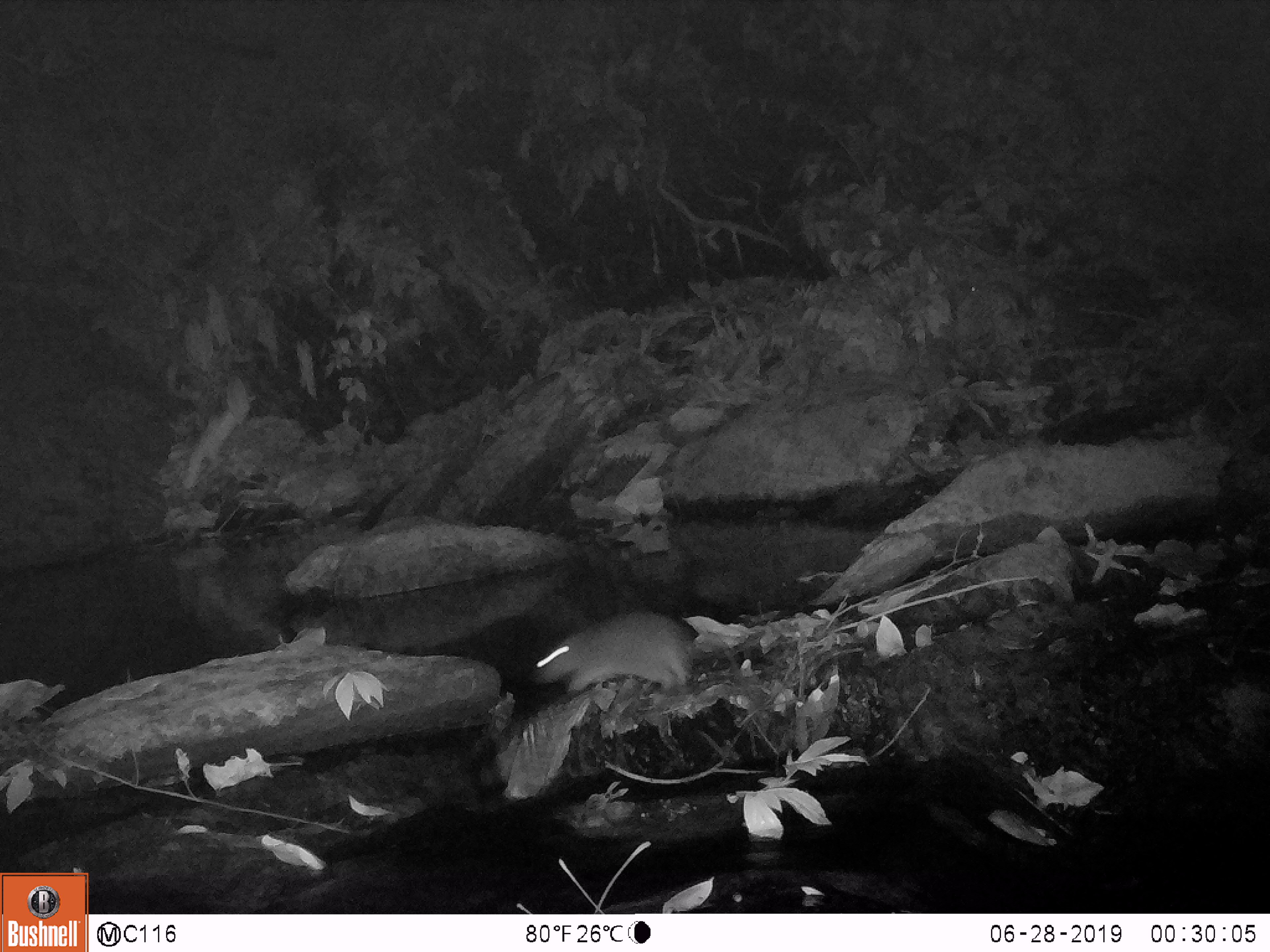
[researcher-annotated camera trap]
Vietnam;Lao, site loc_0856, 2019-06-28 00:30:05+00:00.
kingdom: Animalia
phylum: Chordata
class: Mammalia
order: Rodentia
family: Muridae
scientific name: Muridae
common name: old-world mice and rats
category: unidentified murid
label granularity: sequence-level